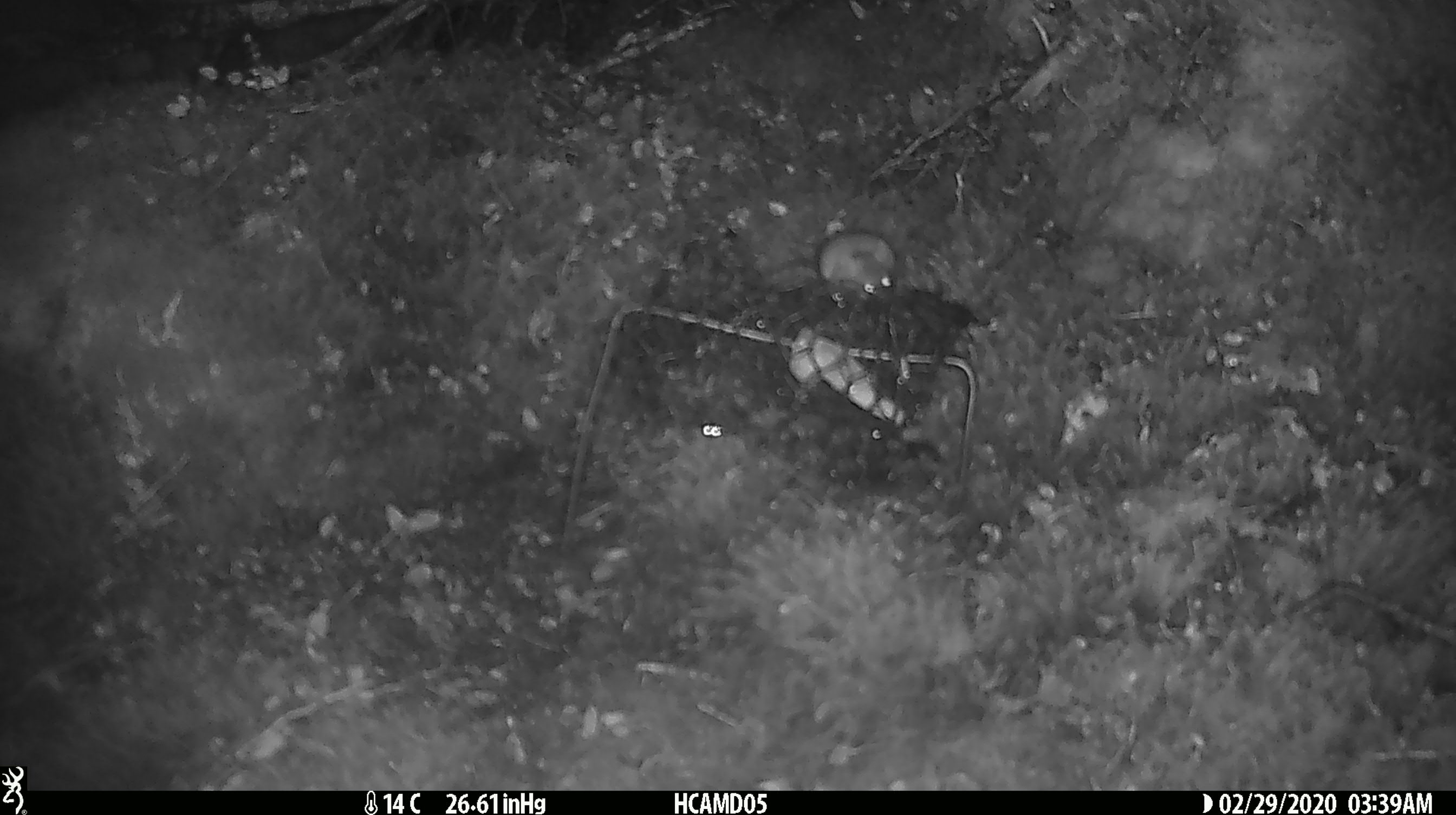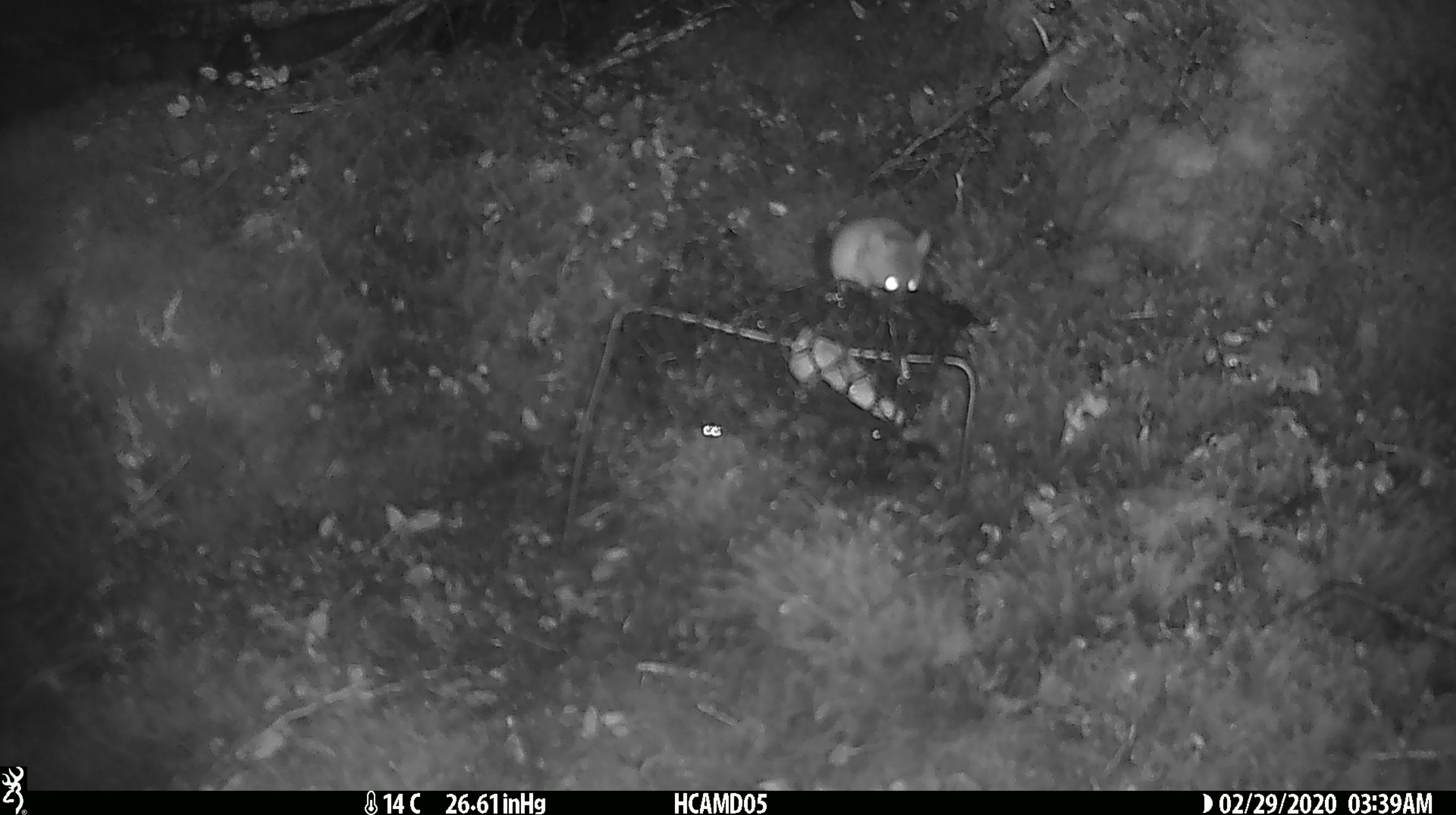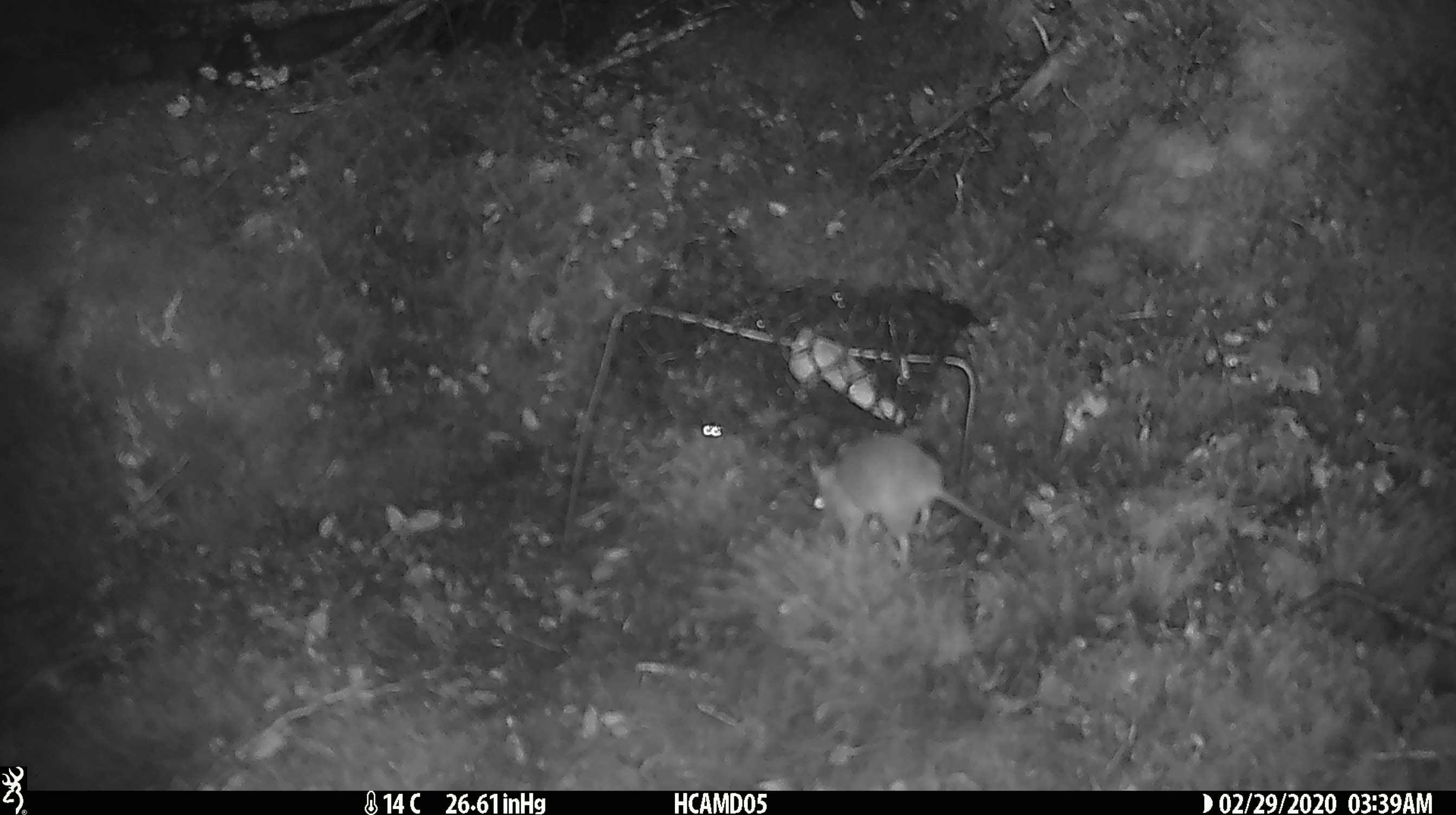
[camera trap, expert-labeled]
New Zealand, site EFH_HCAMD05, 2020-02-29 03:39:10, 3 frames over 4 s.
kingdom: Animalia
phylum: Chordata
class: Mammalia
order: Rodentia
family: Muridae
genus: Mus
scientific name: Mus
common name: mouse